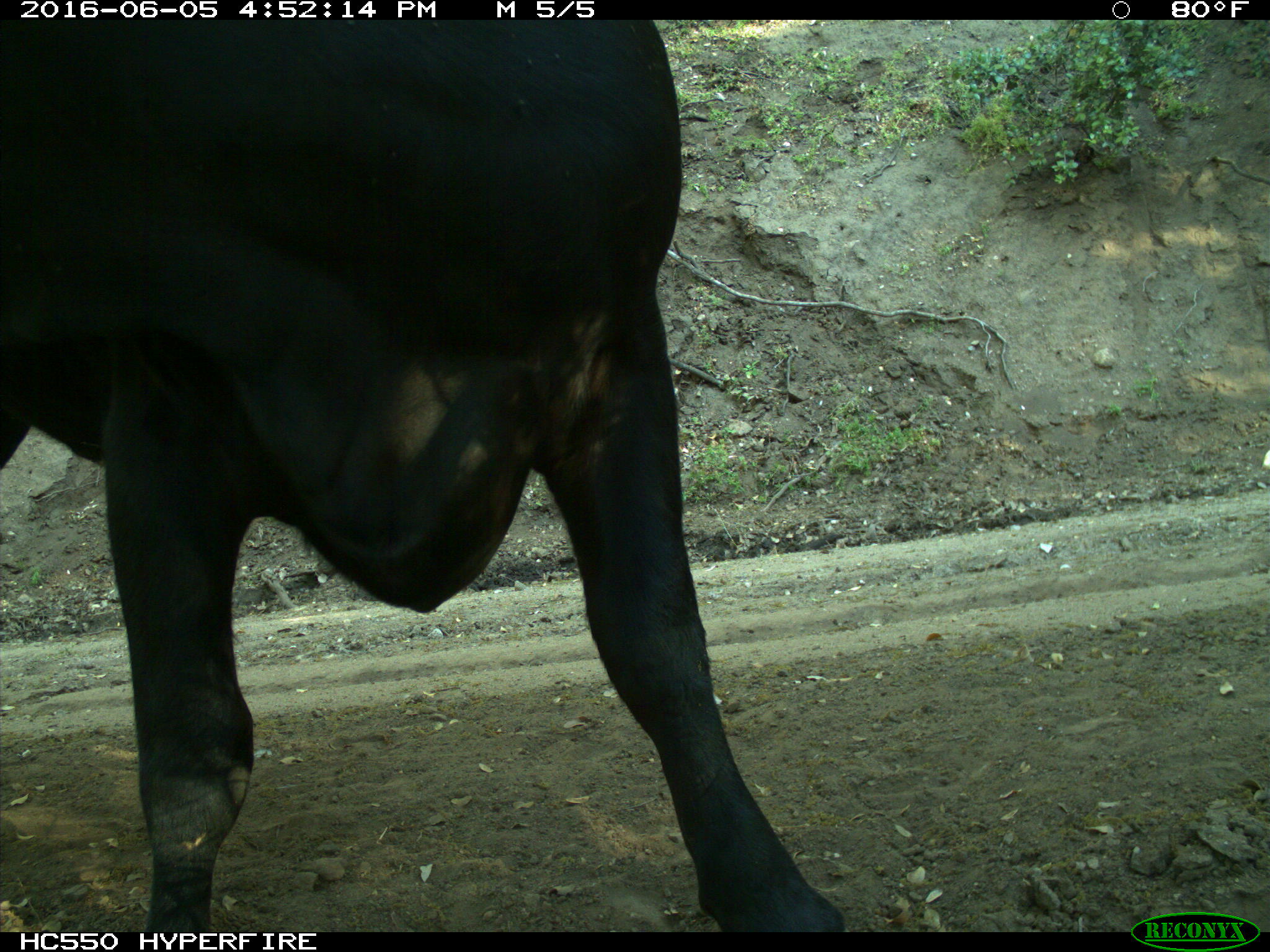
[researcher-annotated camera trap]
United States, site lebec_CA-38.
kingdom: Animalia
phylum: Chordata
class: Mammalia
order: Artiodactyla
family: Bovidae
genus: Bos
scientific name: Bos taurus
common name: domestic cow